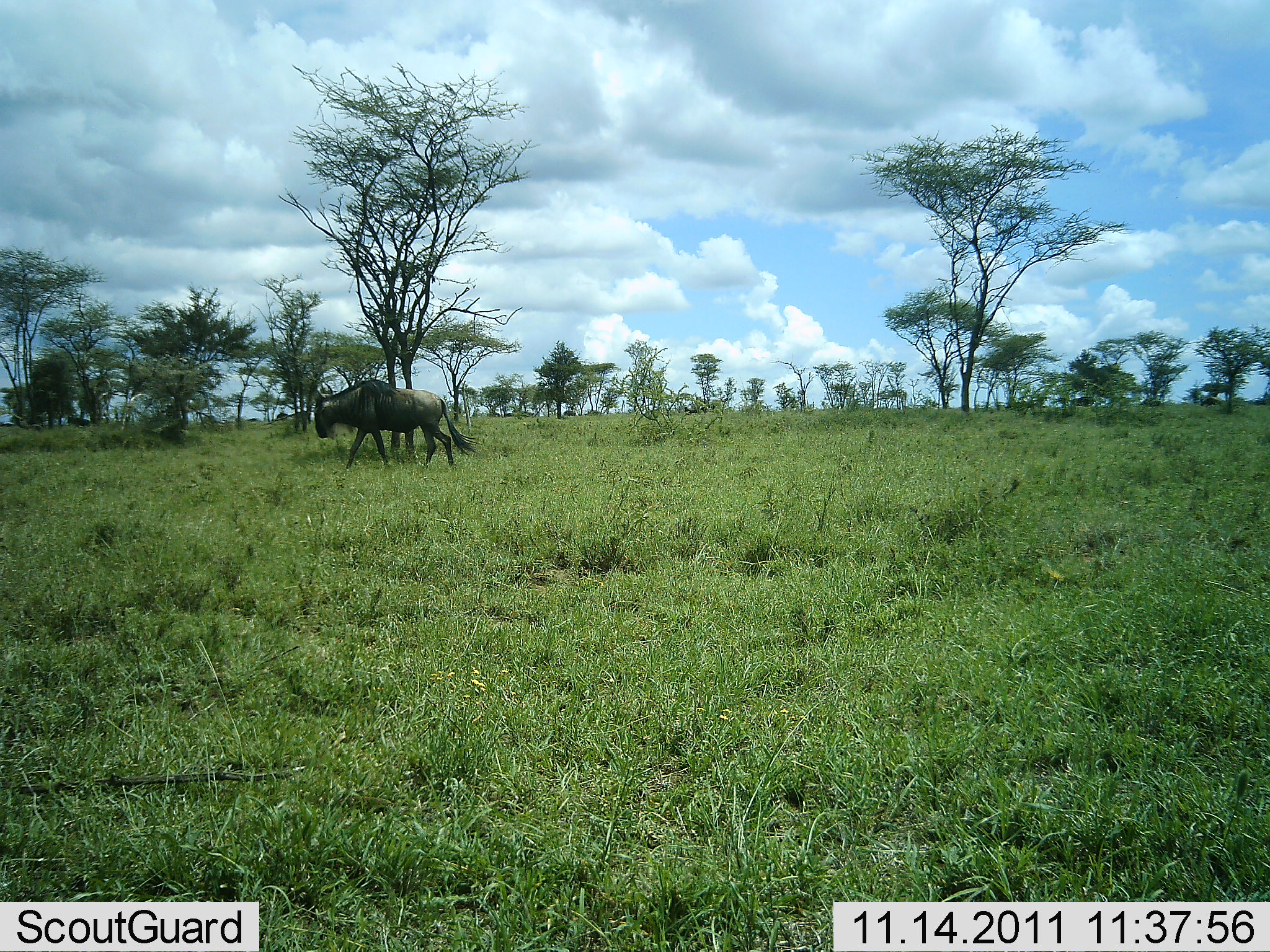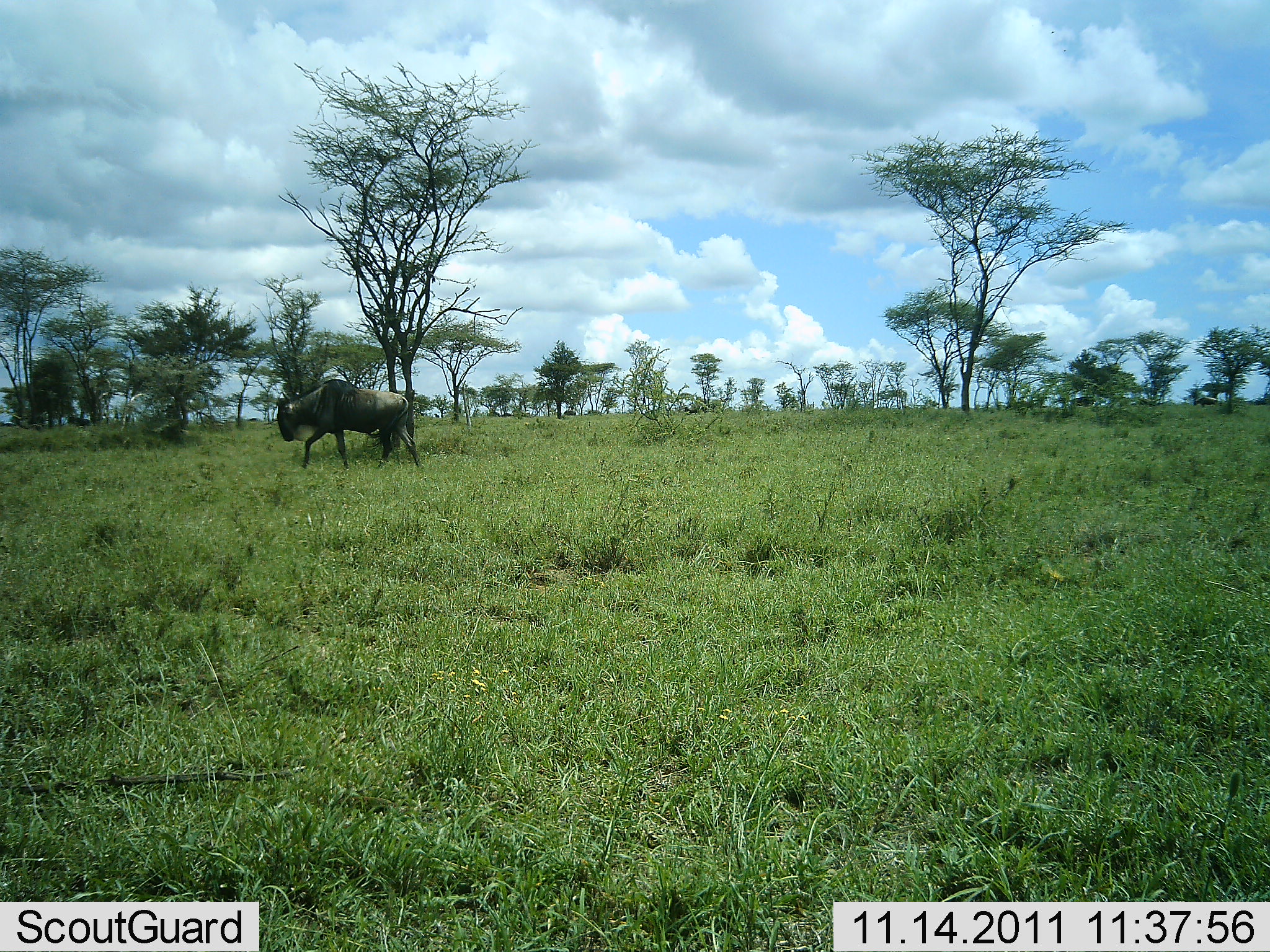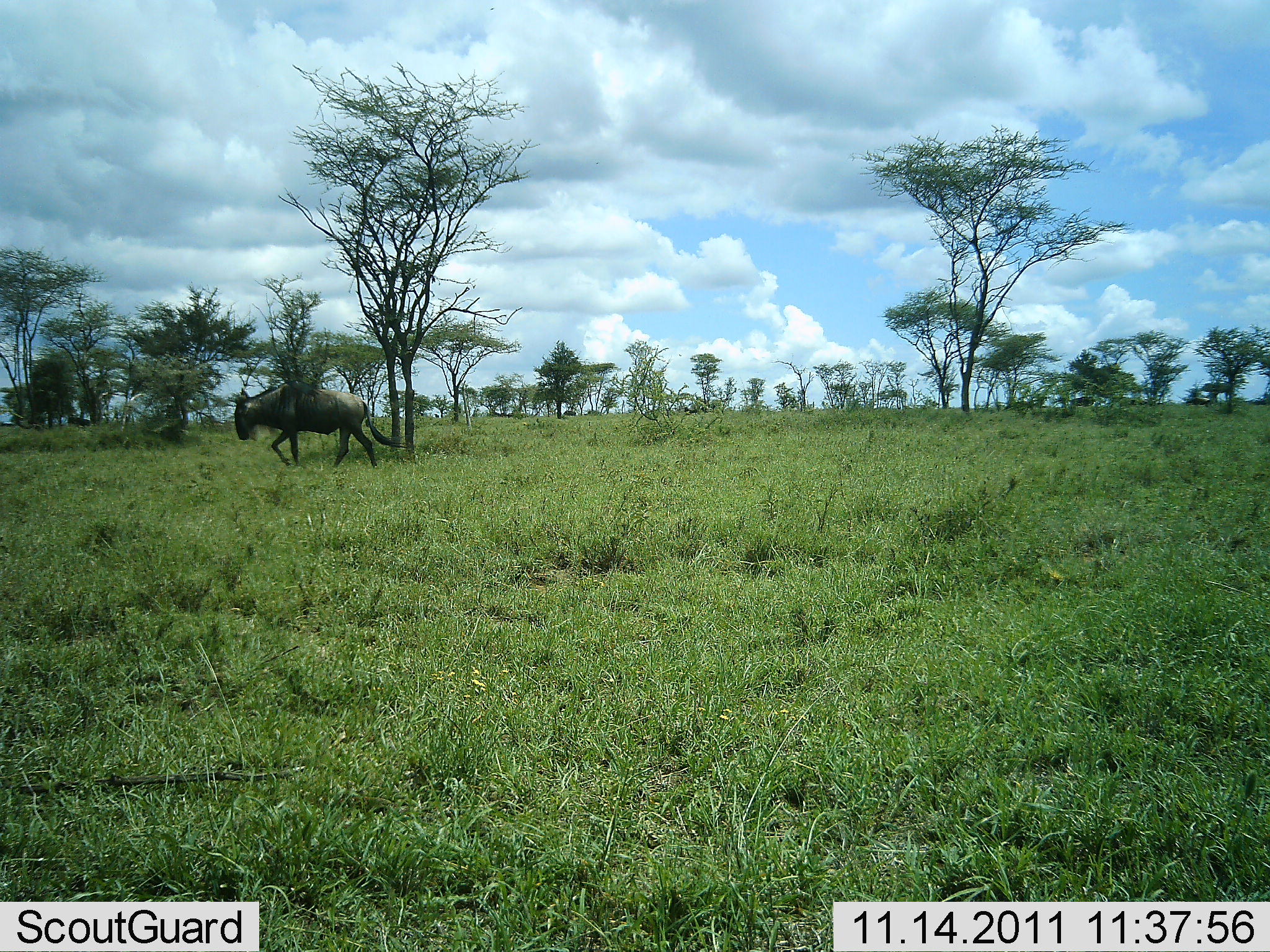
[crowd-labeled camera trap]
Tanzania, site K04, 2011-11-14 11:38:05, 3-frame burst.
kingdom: Animalia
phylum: Chordata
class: Mammalia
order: Artiodactyla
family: Bovidae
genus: Connochaetes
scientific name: Connochaetes taurinus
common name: blue wildebeest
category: wildebeest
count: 1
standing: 0%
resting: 0%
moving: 100%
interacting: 0%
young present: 0%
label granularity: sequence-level